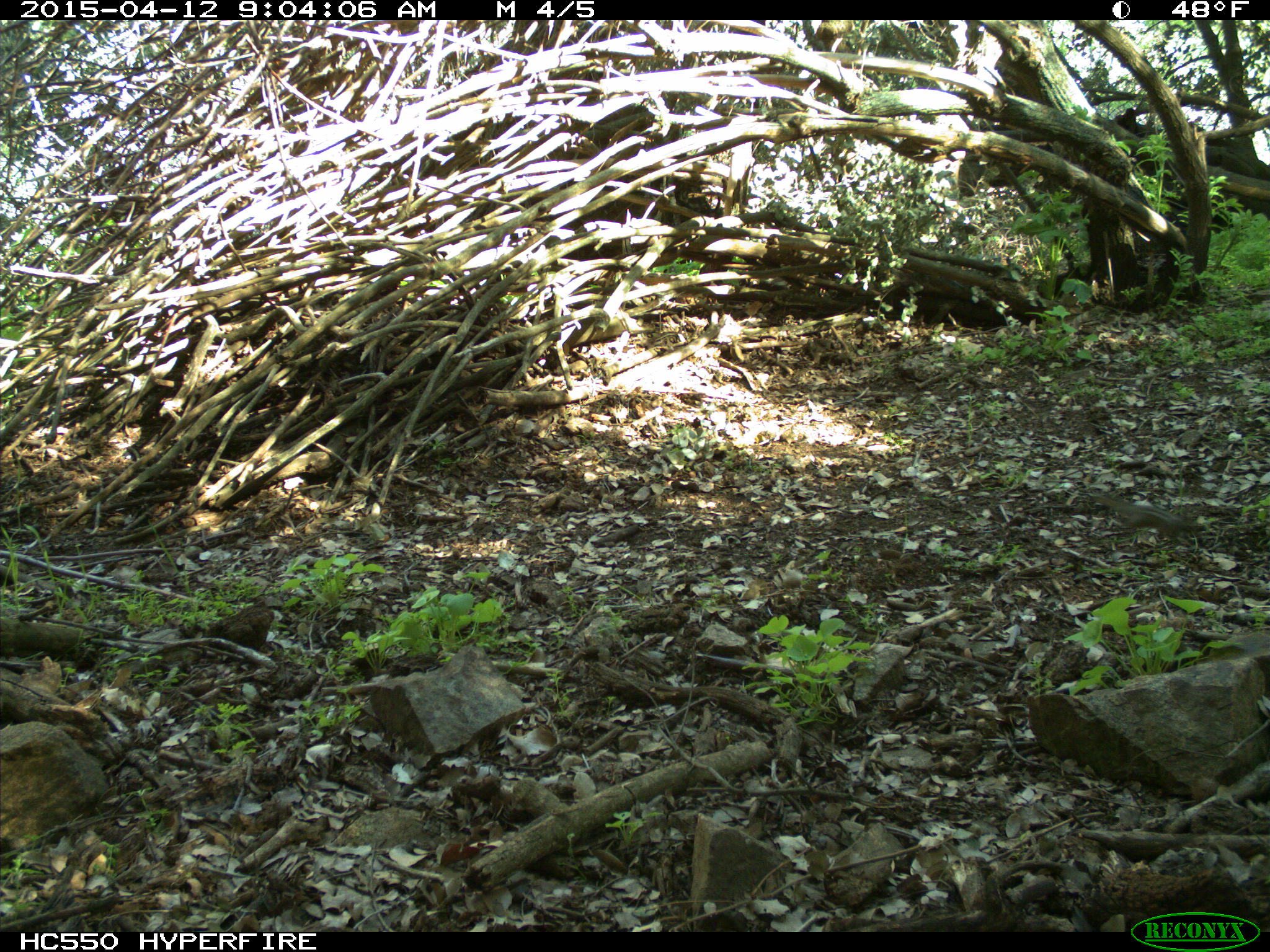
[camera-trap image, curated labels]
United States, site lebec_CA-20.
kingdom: Animalia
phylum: Chordata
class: Mammalia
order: Rodentia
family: Sciuridae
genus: Tamias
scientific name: Tamias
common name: chipmunk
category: unidentified chipmunk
Unidentified chipmunk (chipmunk) (Tamias).